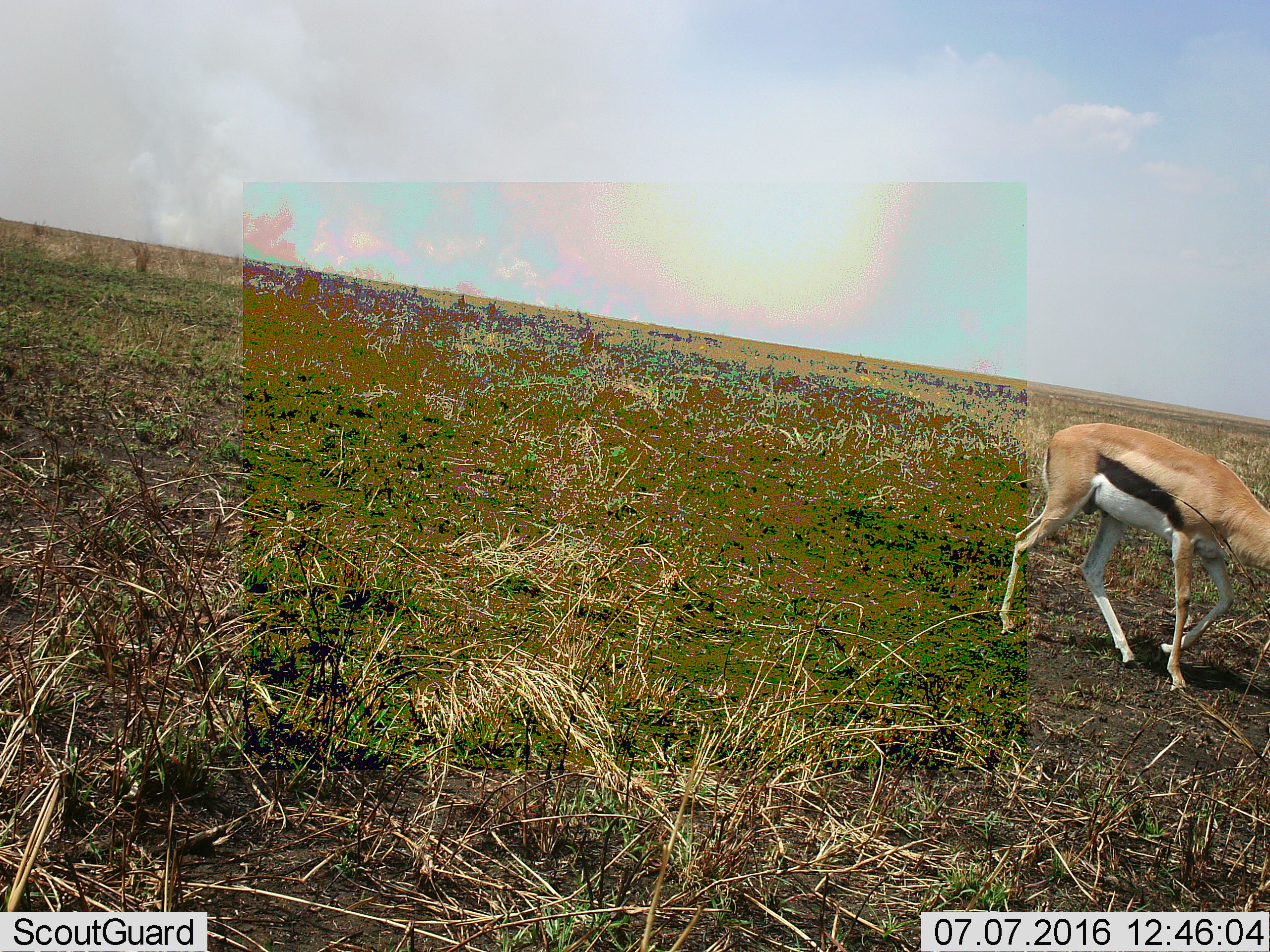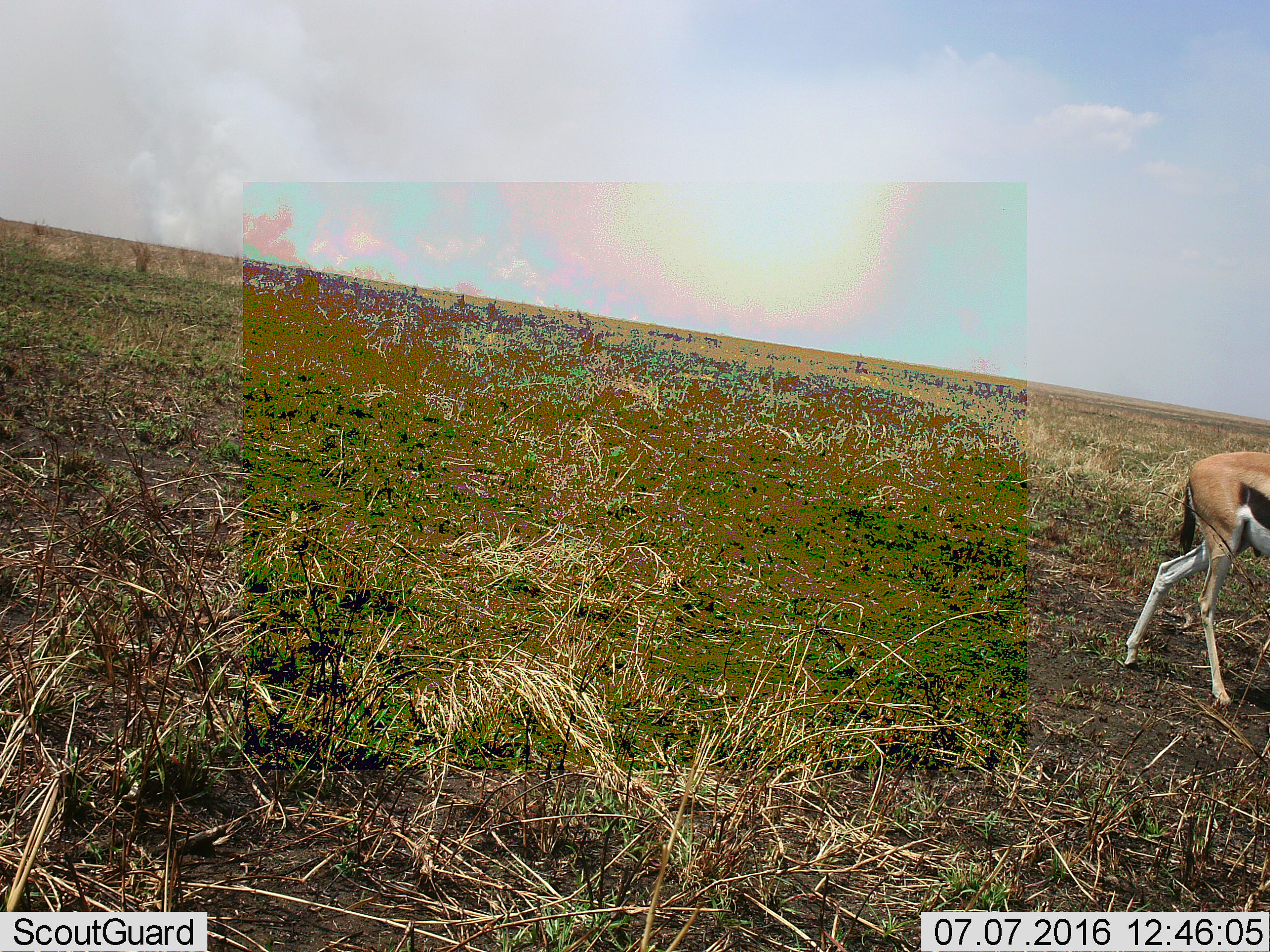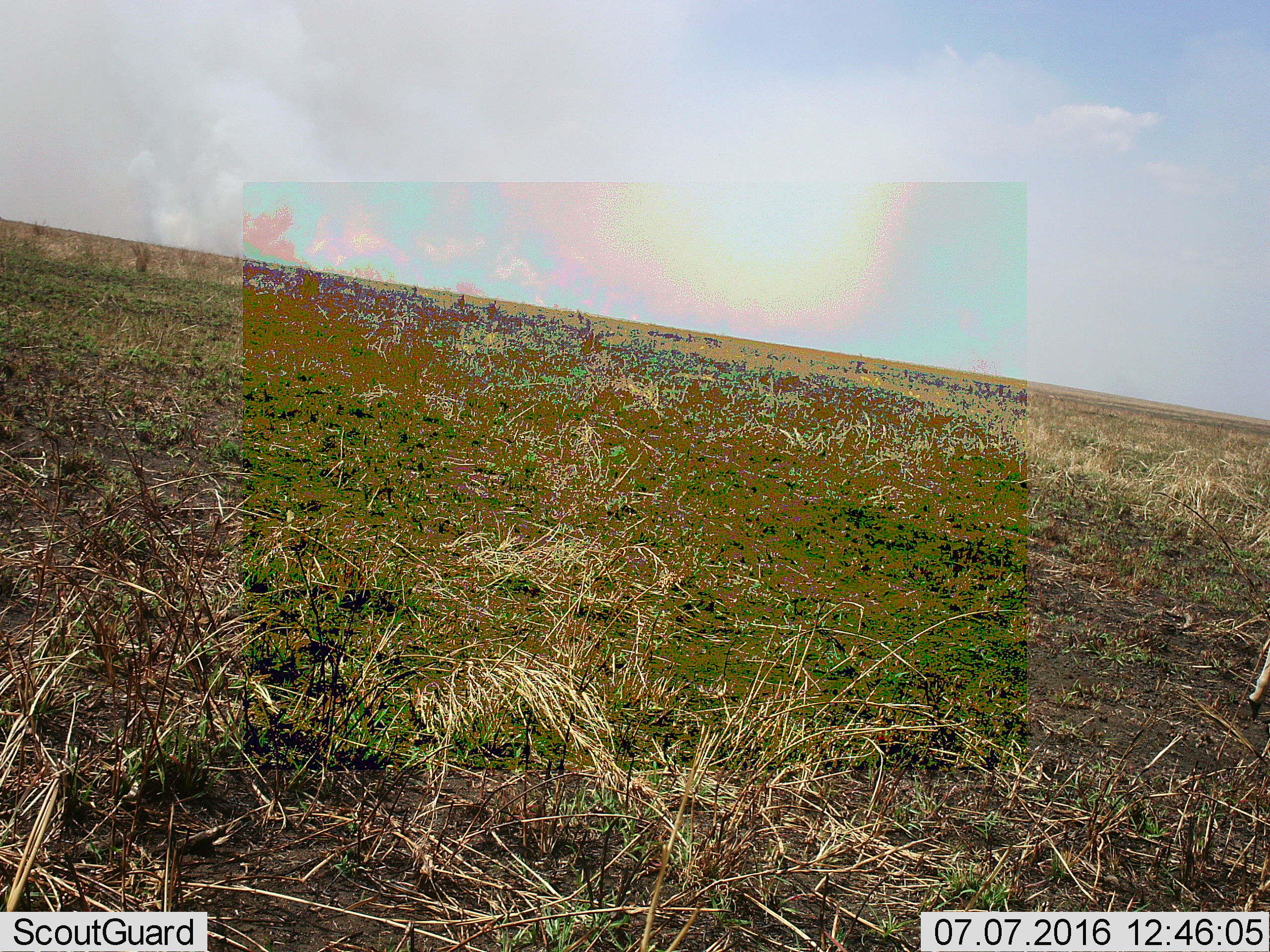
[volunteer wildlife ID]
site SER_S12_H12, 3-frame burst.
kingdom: Animalia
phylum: Chordata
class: Mammalia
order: Artiodactyla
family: Bovidae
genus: Eudorcas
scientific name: Eudorcas thomsonii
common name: thomson's gazelle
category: gazellethomsons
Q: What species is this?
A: Gazellethomsons (thomson's gazelle) (Eudorcas thomsonii).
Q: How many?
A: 1.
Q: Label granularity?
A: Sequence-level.